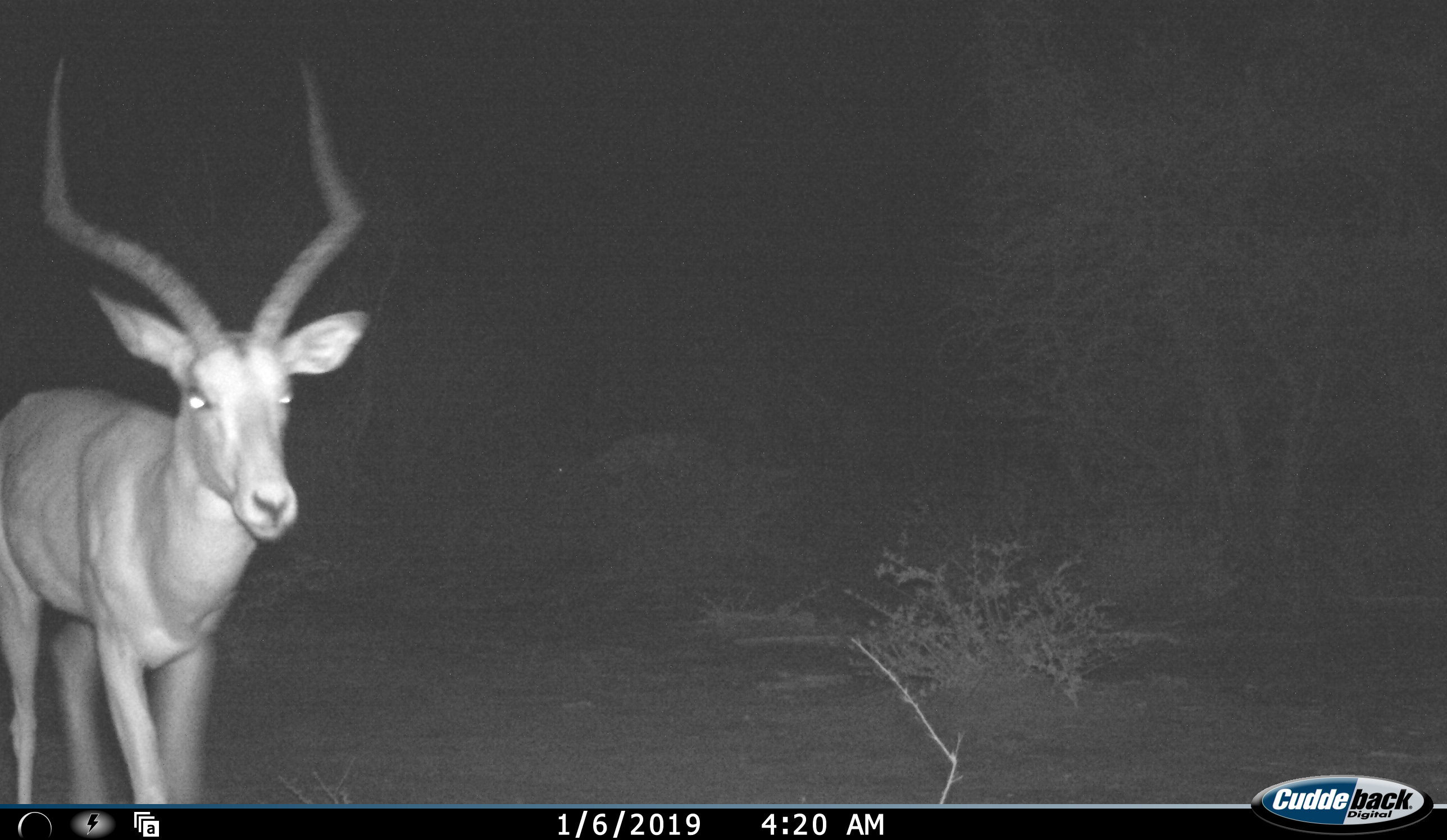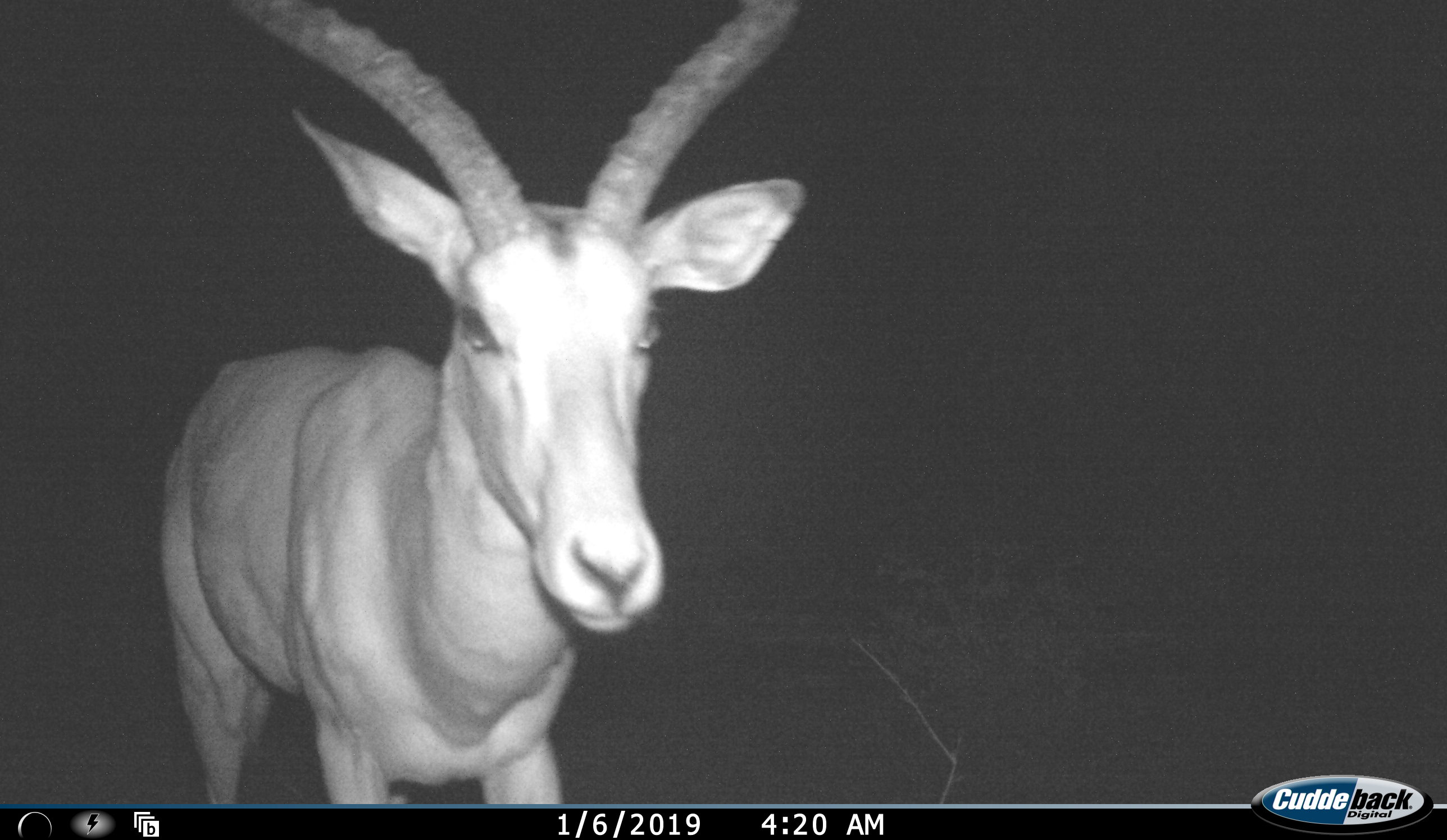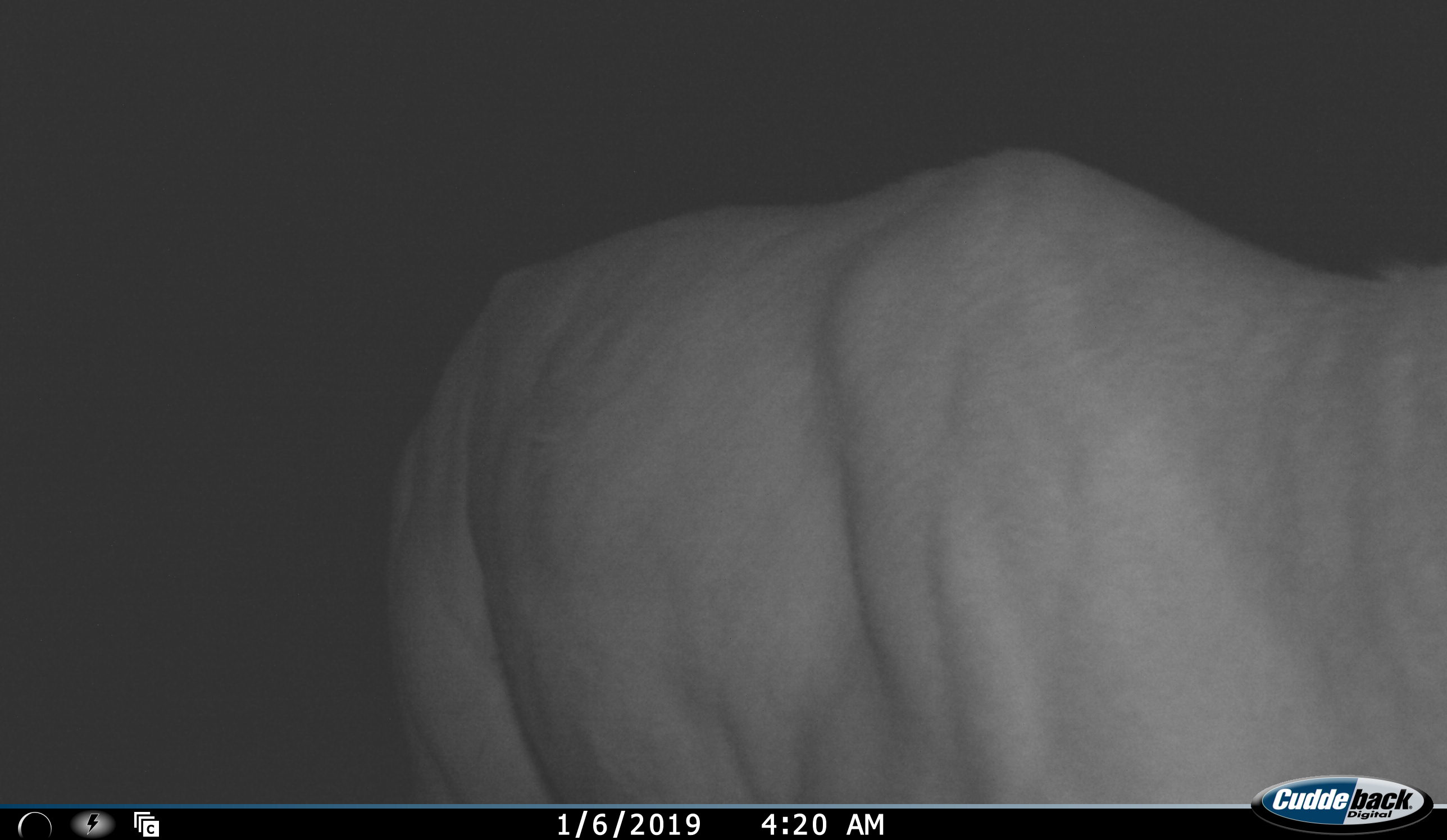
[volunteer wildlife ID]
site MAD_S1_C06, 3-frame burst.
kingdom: Animalia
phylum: Chordata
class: Mammalia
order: Artiodactyla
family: Bovidae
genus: Aepyceros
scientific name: Aepyceros melampus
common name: impala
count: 1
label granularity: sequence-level